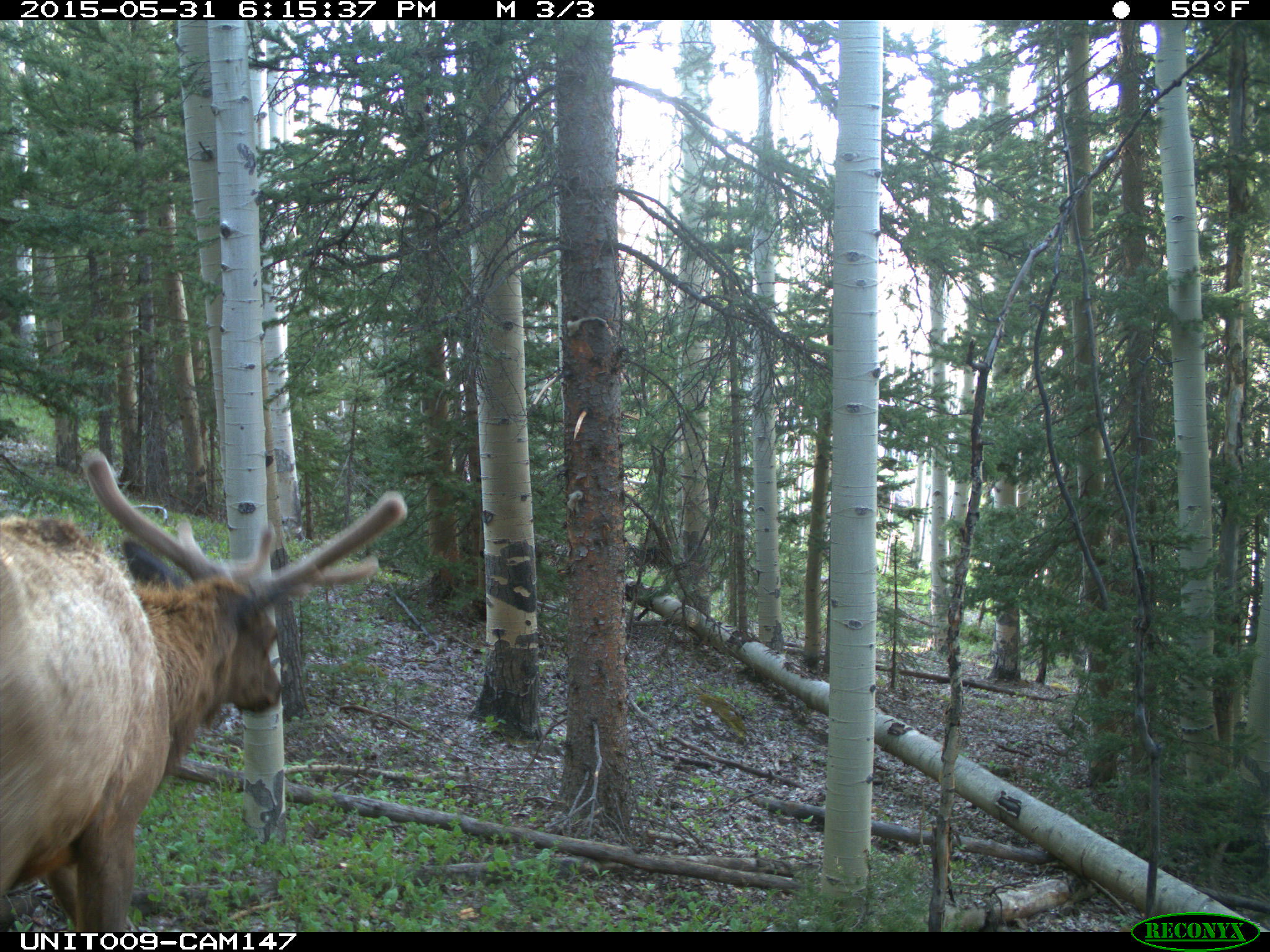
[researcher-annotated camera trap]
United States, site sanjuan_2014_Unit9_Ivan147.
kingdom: Animalia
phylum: Chordata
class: Mammalia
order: Artiodactyla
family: Cervidae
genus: Cervus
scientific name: Cervus elaphus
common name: red deer